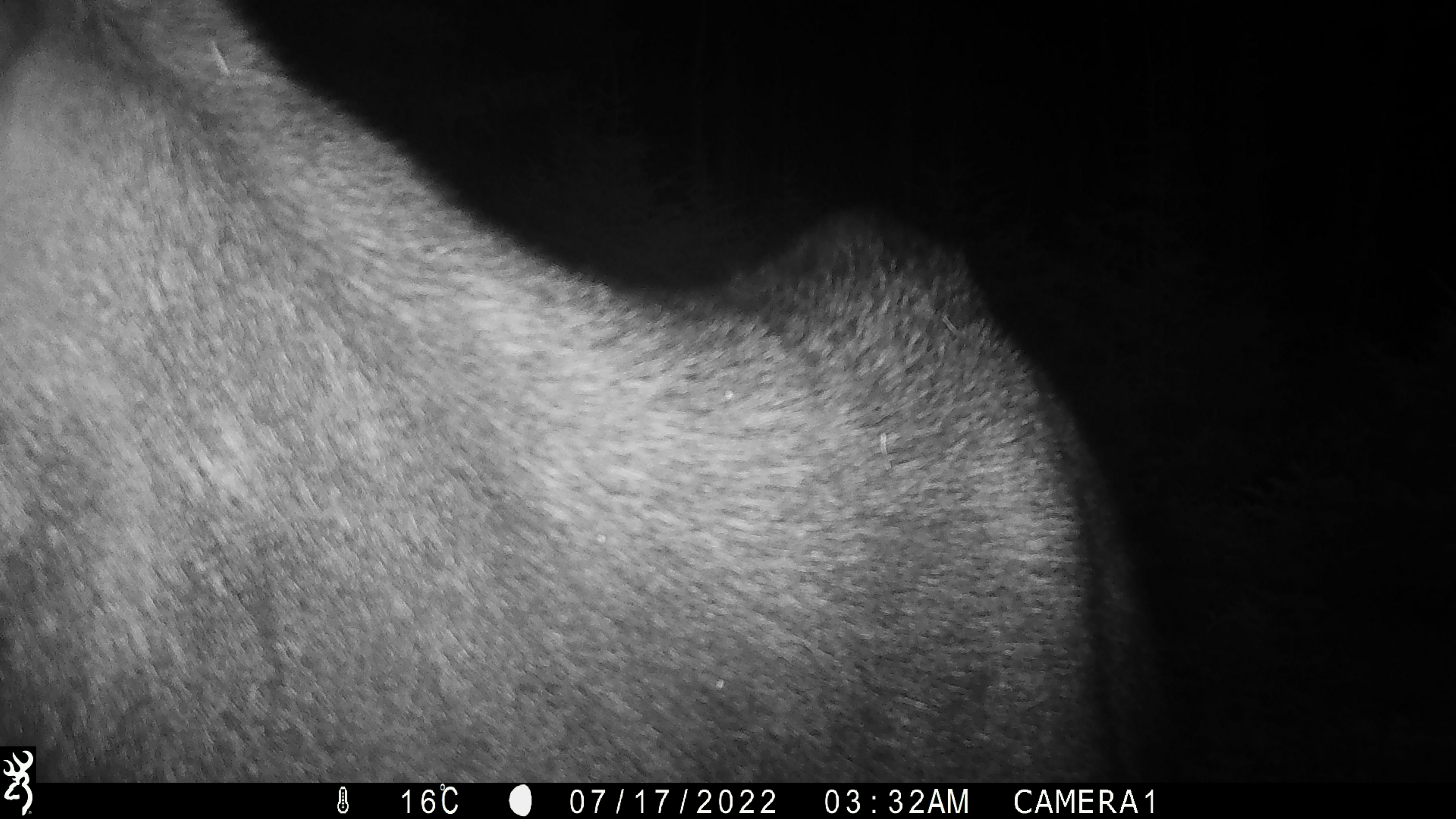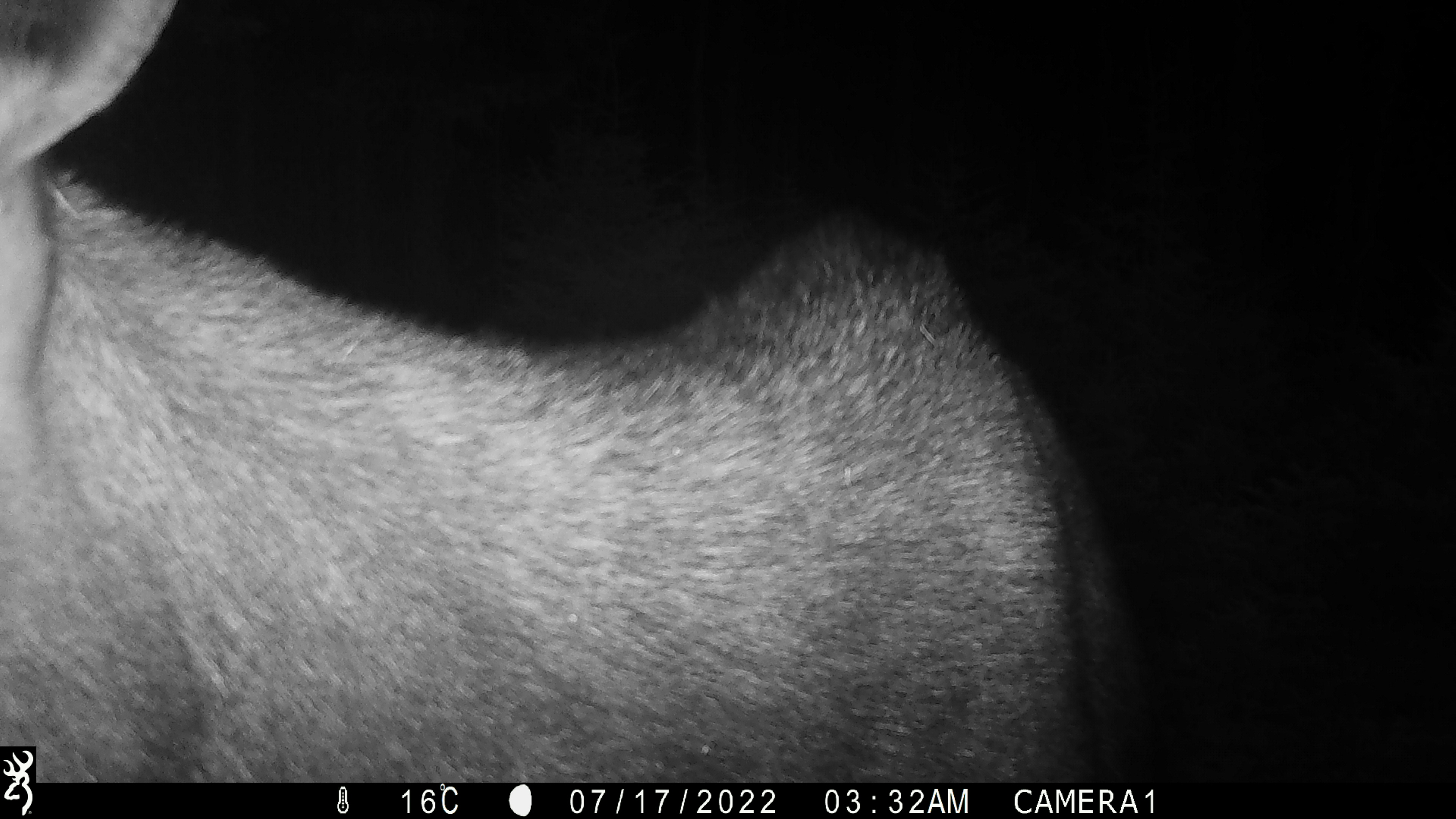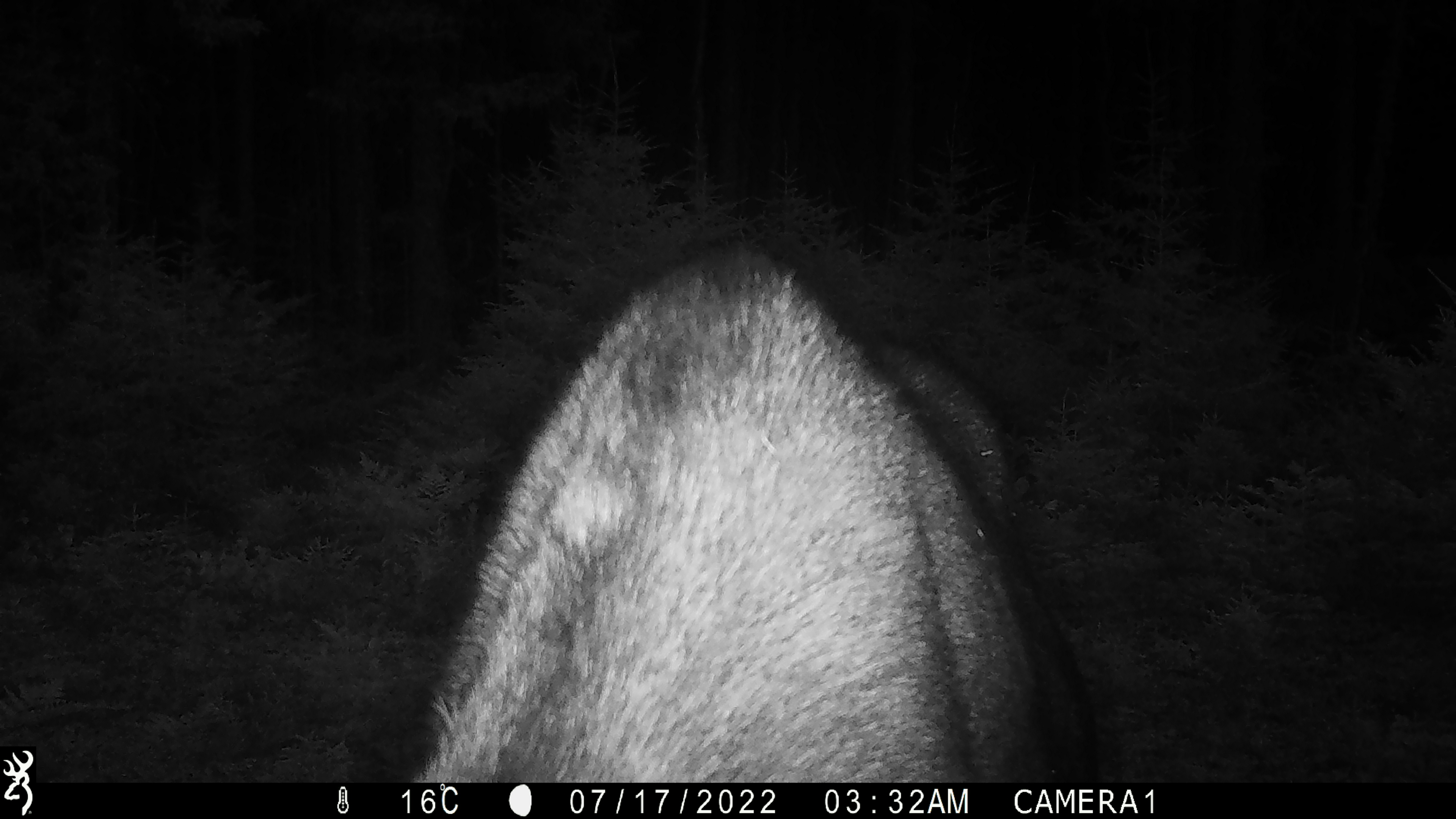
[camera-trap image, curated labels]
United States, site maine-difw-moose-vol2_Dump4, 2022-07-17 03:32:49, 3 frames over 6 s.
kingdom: Animalia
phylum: Chordata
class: Mammalia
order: Artiodactyla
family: Cervidae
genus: Alces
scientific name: Alces alces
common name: moose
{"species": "moose (Alces alces)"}